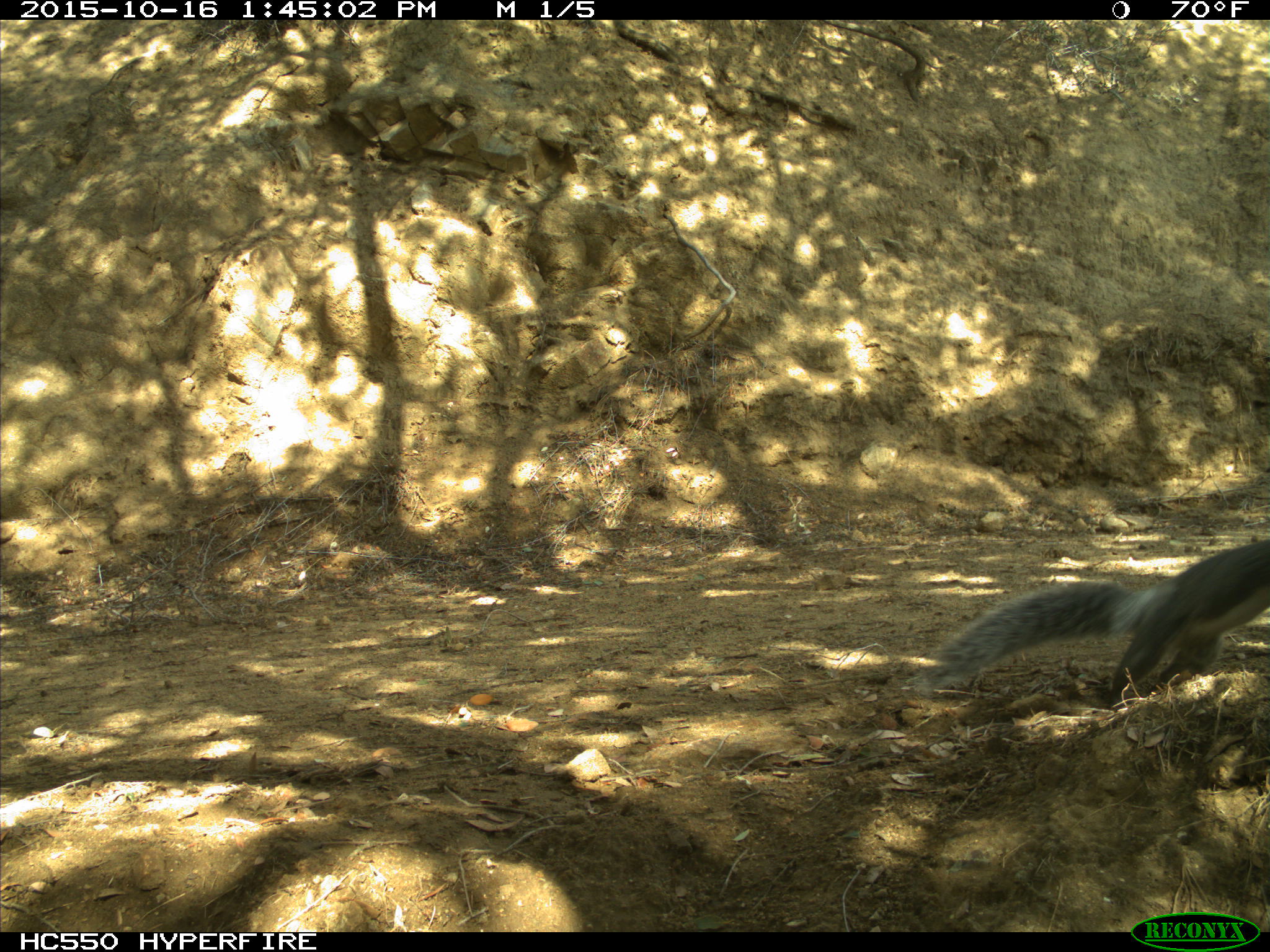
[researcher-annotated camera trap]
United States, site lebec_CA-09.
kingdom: Animalia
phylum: Chordata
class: Mammalia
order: Rodentia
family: Sciuridae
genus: Sciurus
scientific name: Sciurus carolinensis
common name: eastern gray squirrel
Sciurus carolinensis (eastern gray squirrel).